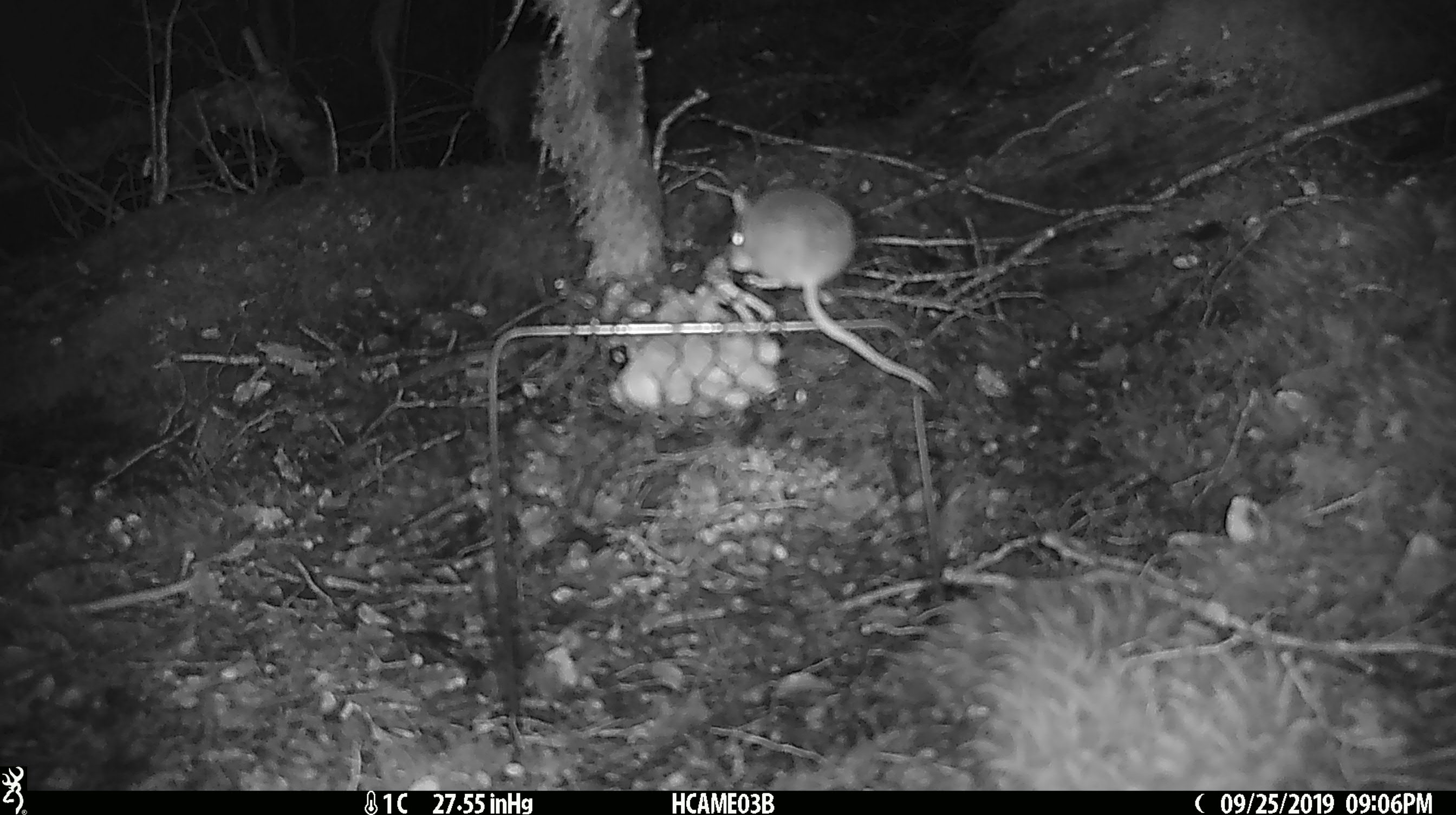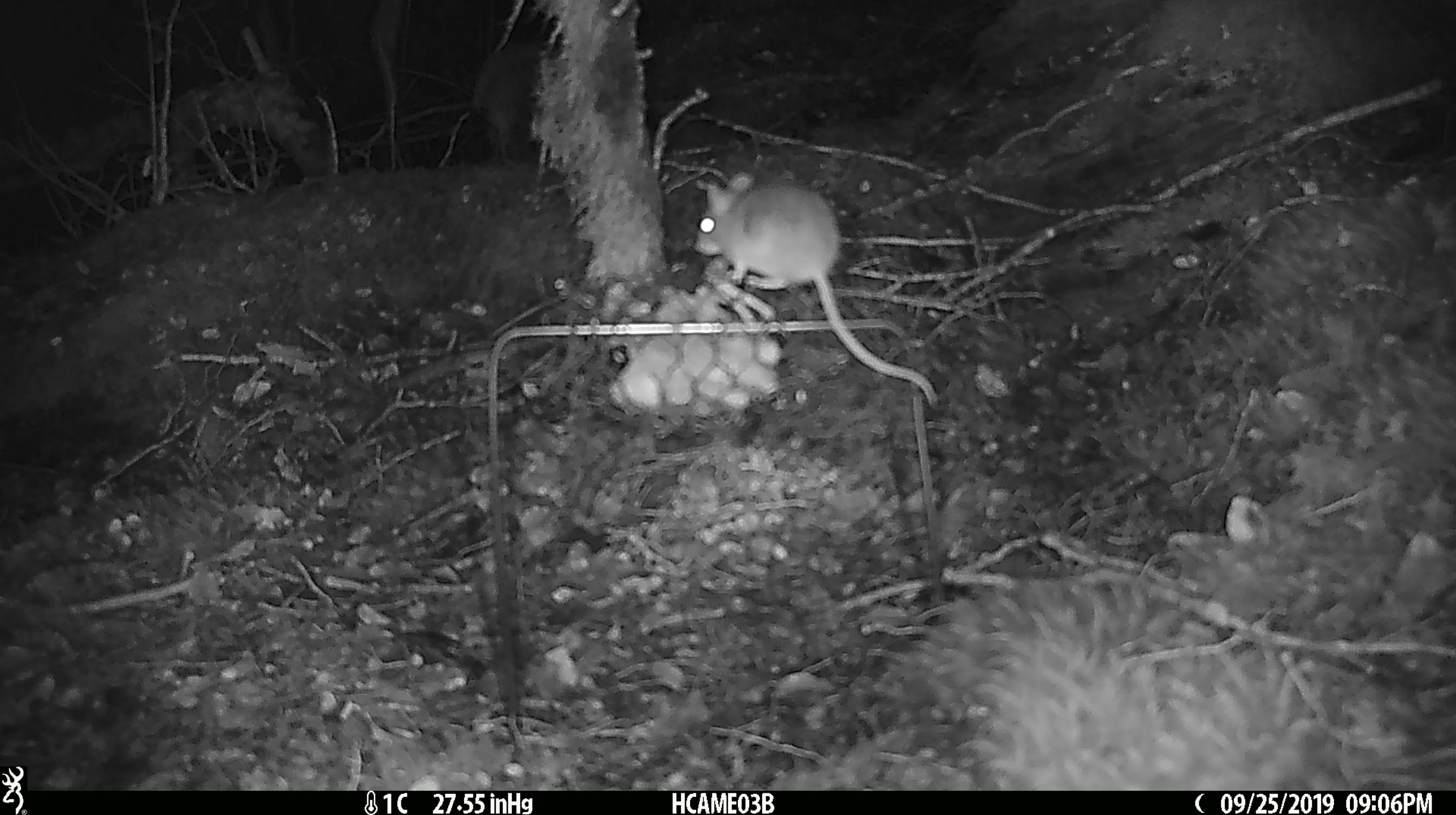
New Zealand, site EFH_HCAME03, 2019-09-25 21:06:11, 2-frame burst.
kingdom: Animalia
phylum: Chordata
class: Mammalia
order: Rodentia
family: Muridae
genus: Mus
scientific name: Mus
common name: mouse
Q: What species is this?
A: Mouse (Mus).